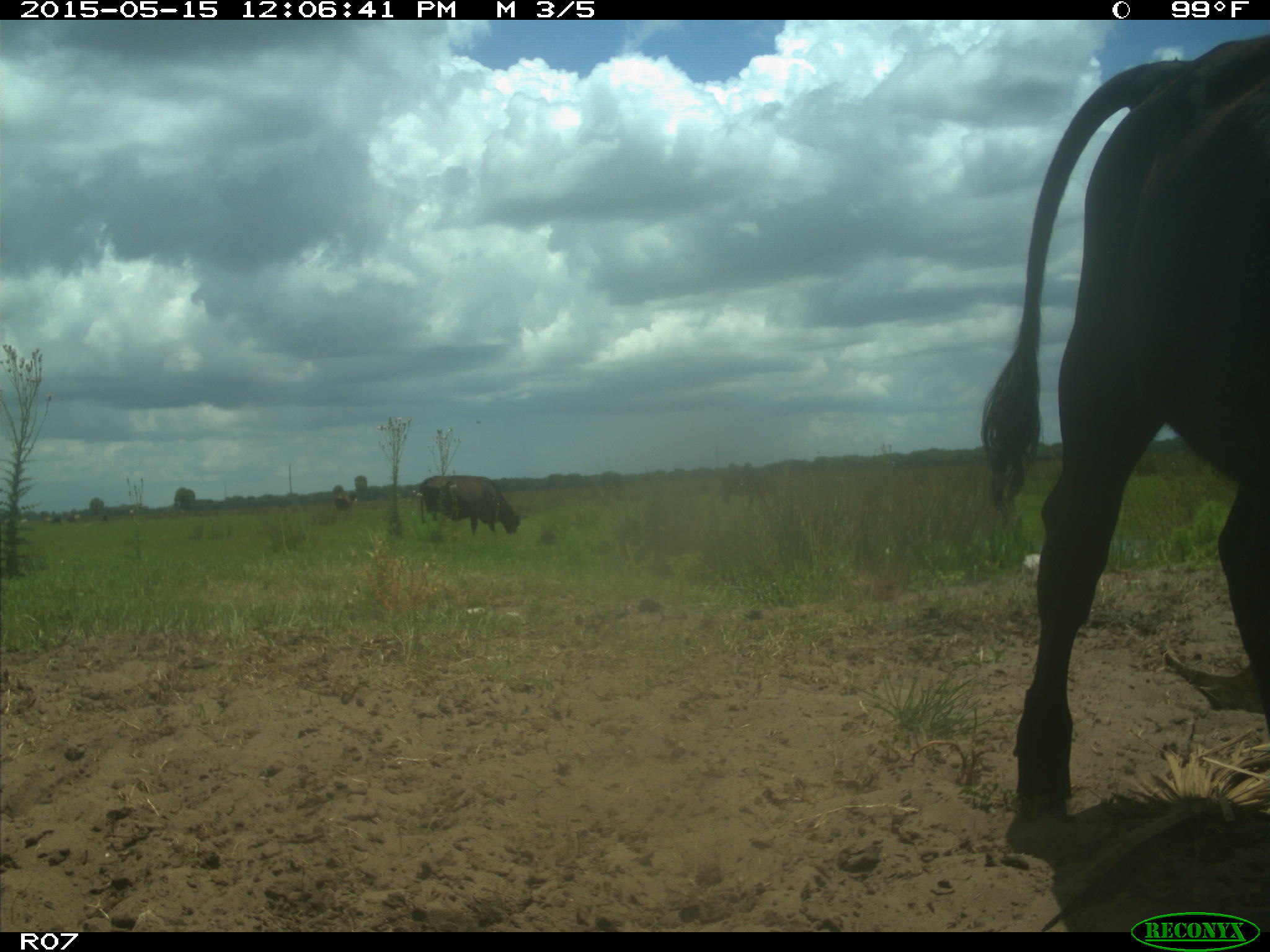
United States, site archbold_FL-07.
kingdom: Animalia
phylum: Chordata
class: Mammalia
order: Artiodactyla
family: Bovidae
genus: Bos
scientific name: Bos taurus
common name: domestic cow